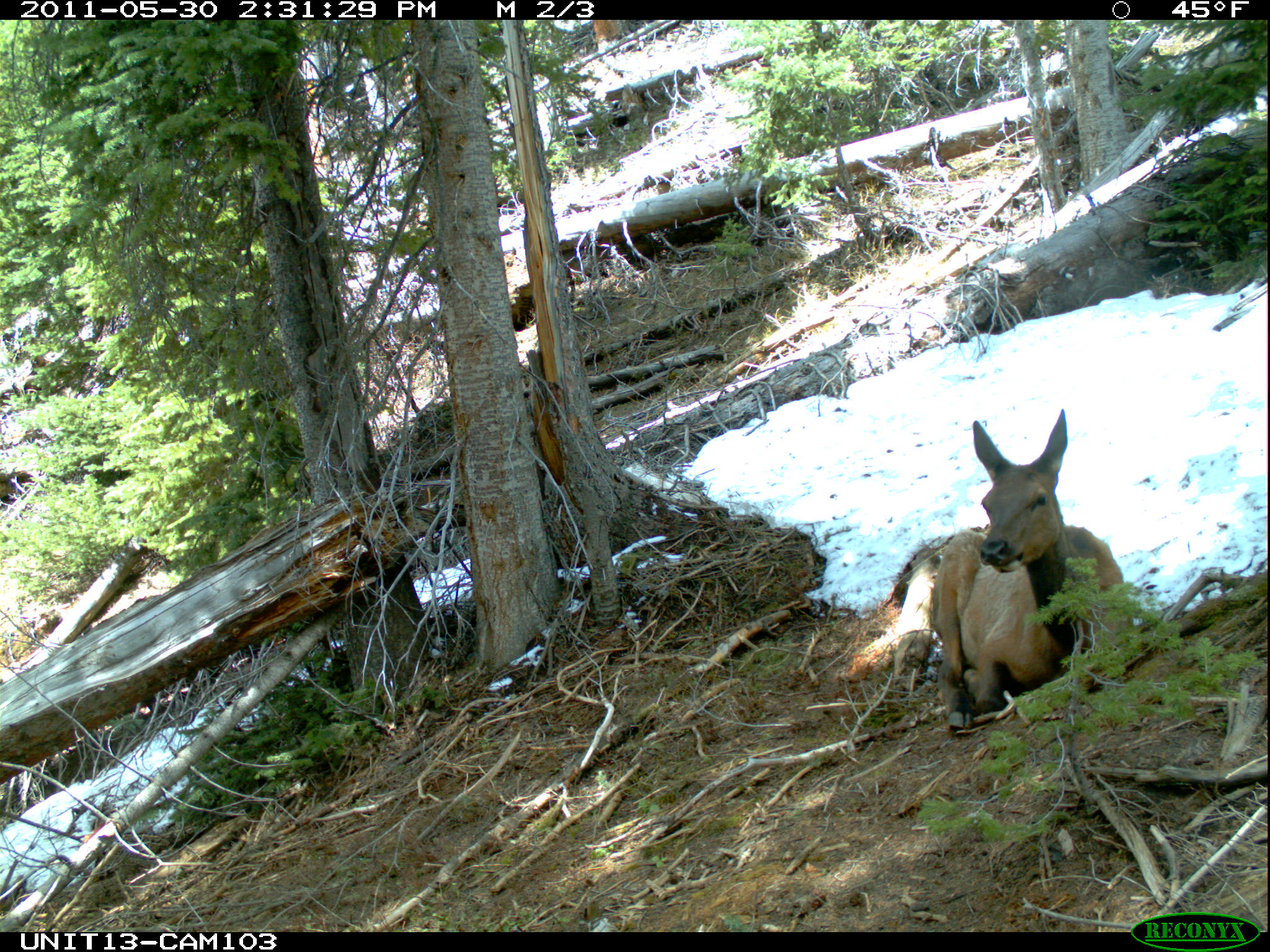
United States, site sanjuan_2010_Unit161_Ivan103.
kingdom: Animalia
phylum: Chordata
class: Mammalia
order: Artiodactyla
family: Cervidae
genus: Cervus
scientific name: Cervus elaphus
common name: red deer